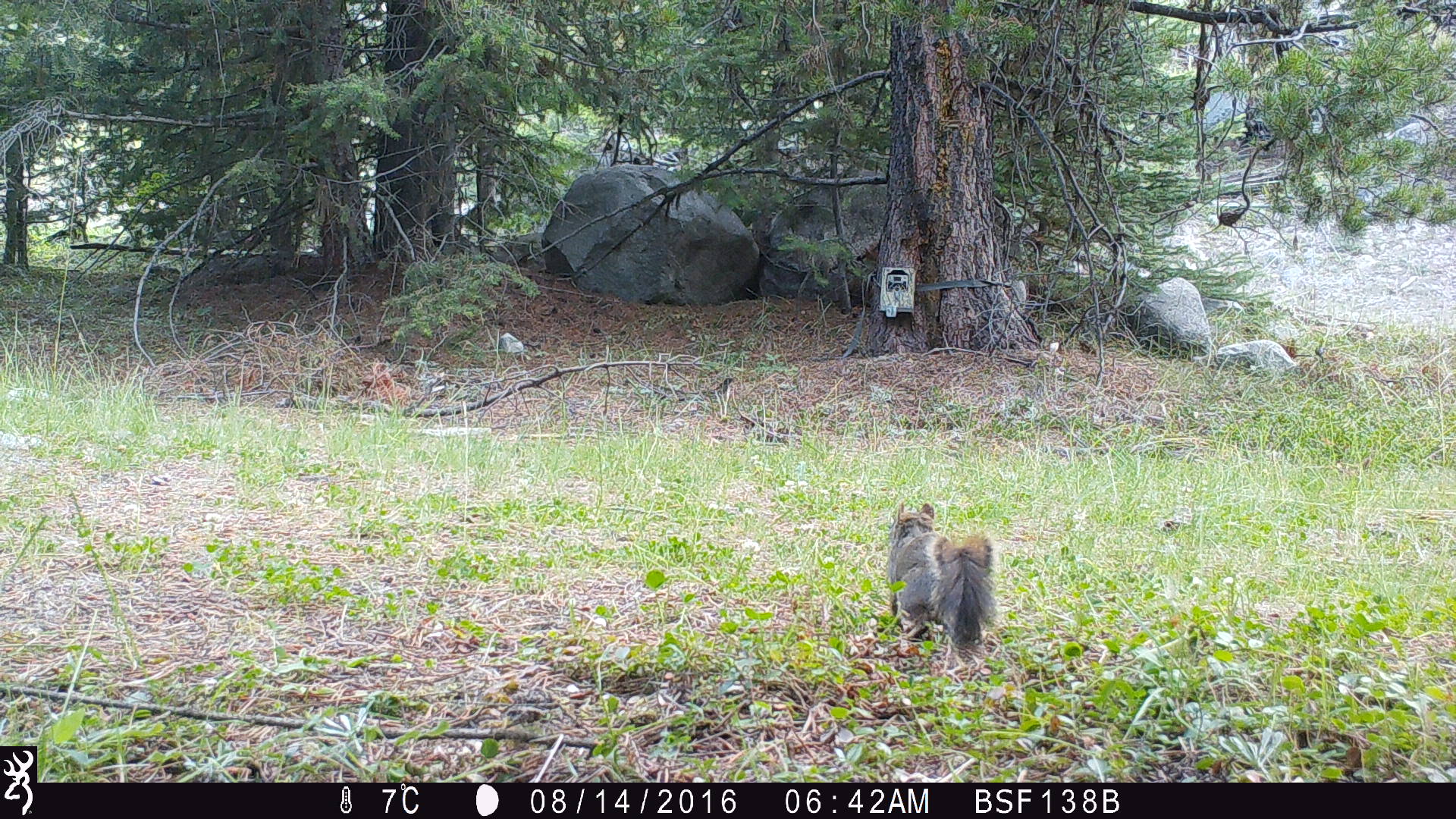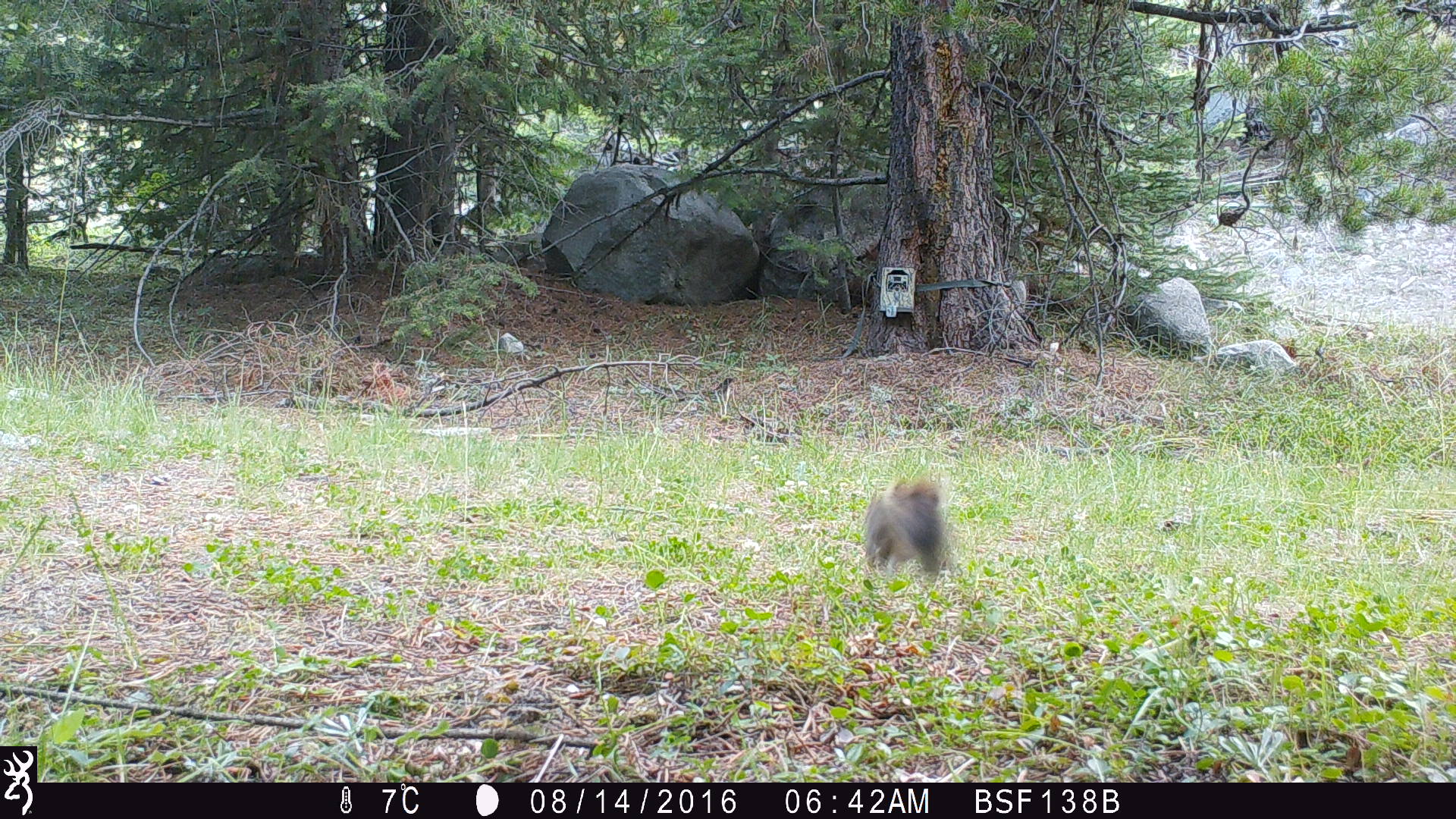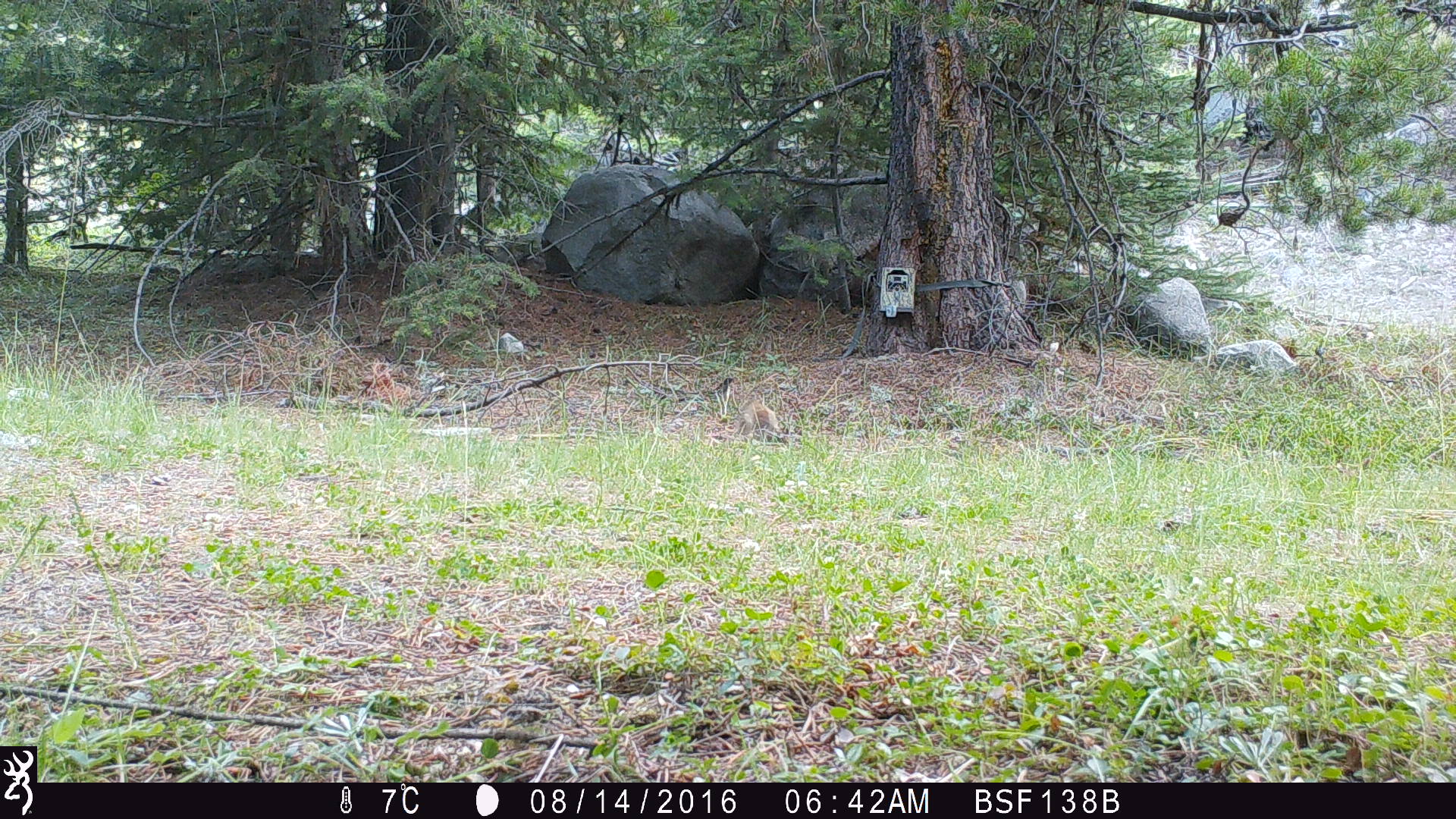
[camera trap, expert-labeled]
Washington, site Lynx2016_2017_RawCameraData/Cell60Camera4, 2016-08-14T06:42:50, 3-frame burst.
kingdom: Animalia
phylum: Chordata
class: Mammalia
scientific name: Mammalia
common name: small mammal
Small mammal (Mammalia). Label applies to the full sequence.